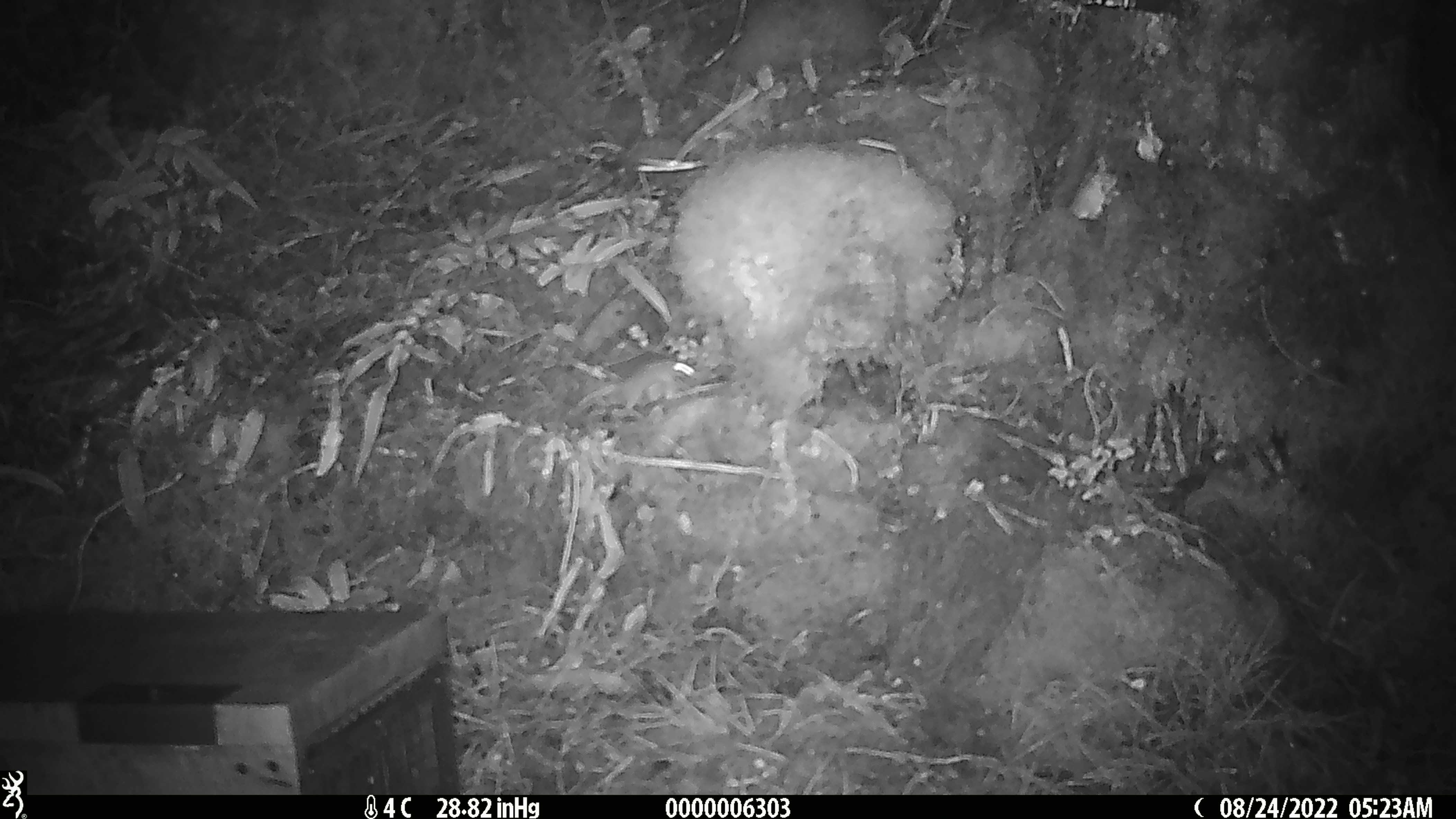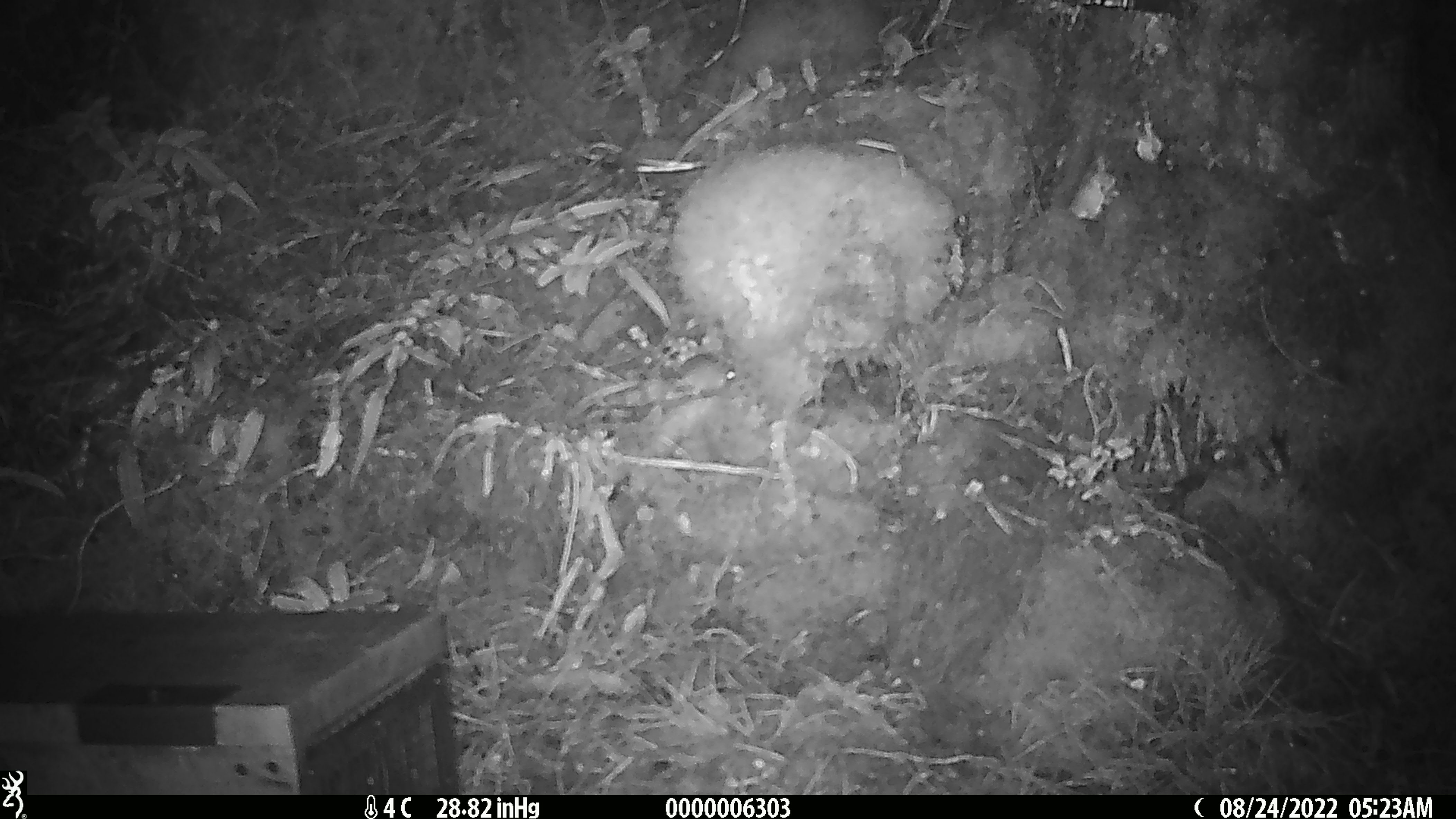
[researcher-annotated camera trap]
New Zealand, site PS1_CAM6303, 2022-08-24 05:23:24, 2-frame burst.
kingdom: Animalia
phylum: Chordata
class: Mammalia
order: Rodentia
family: Muridae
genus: Mus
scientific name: Mus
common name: mouse